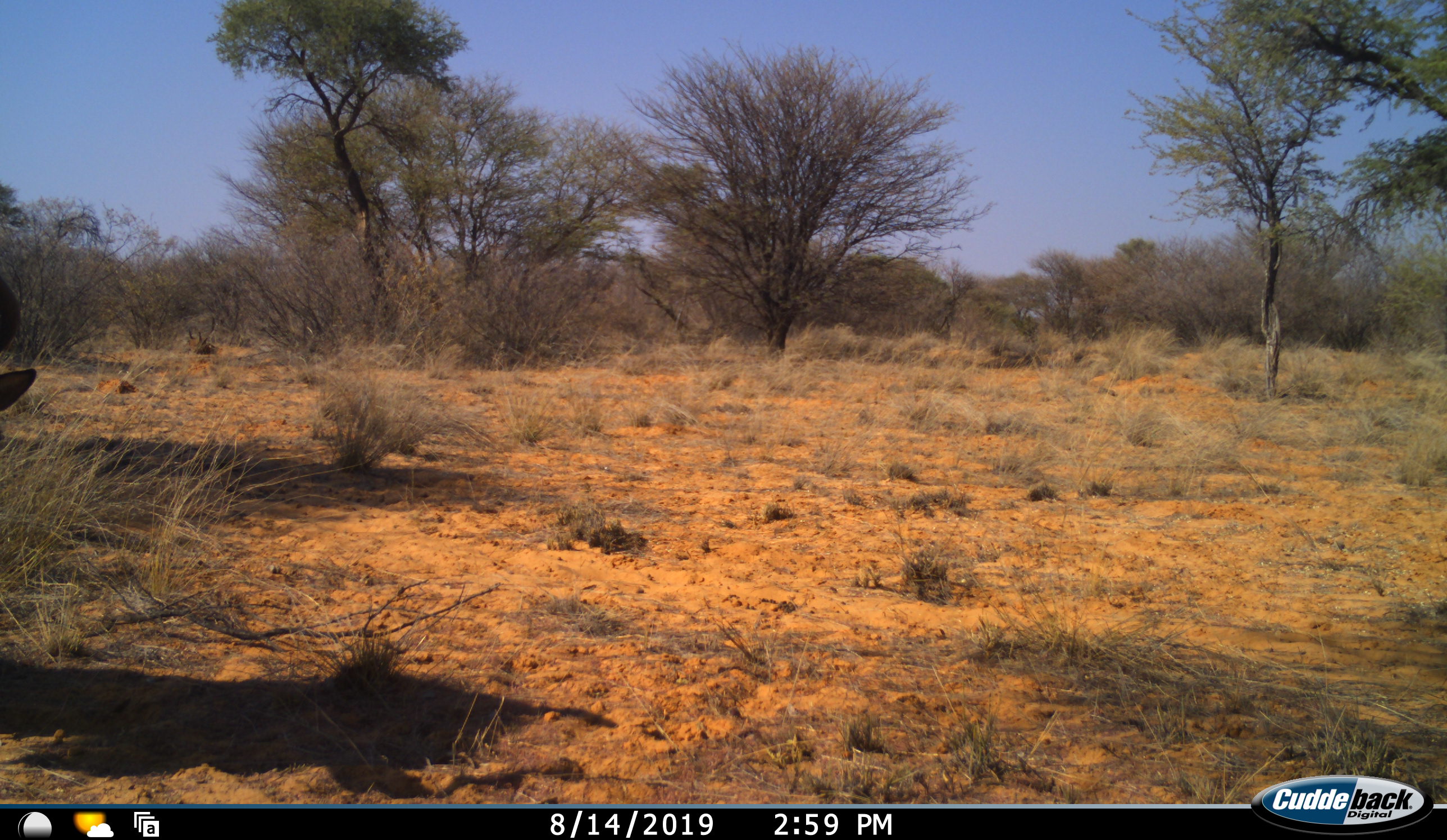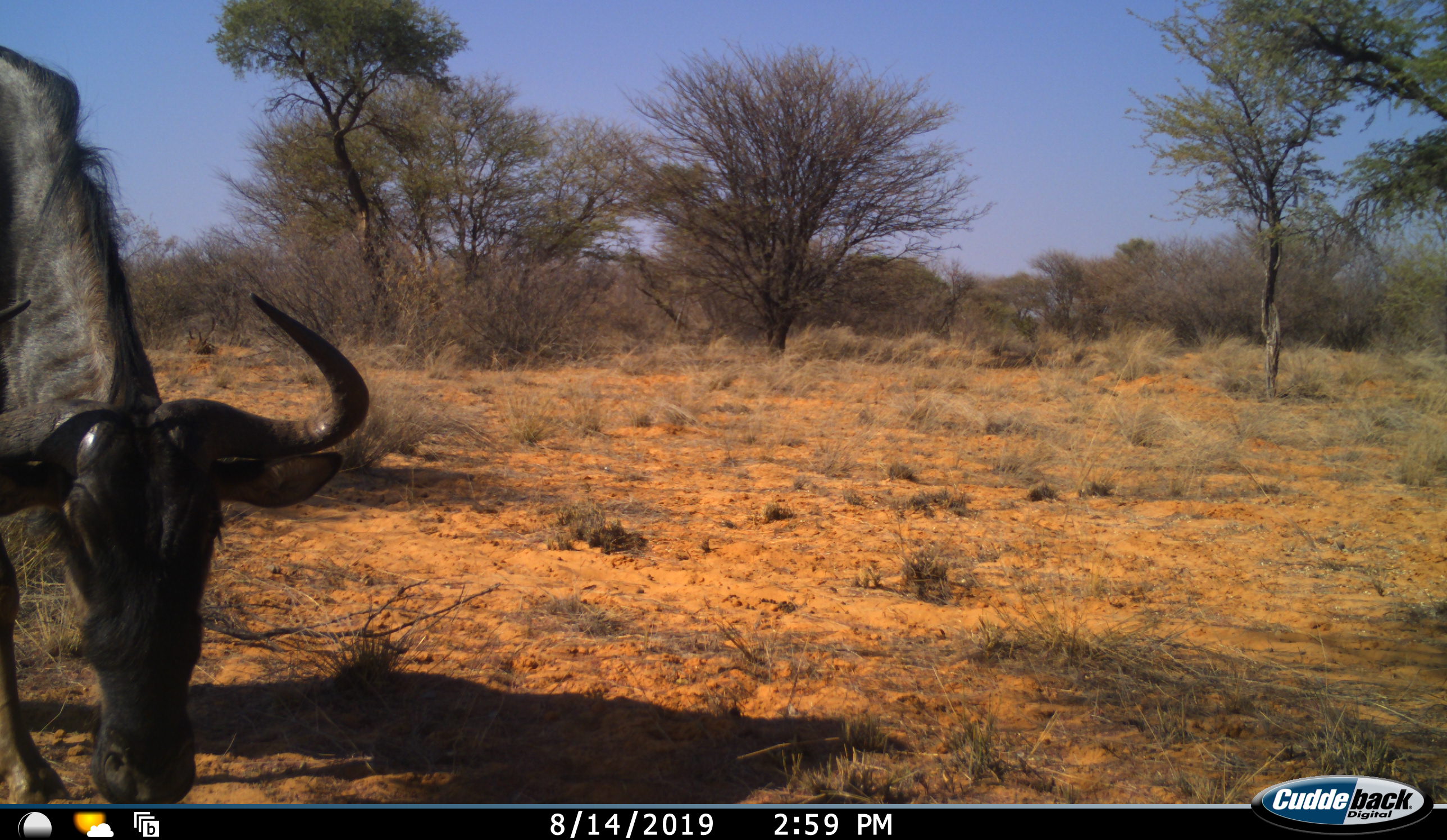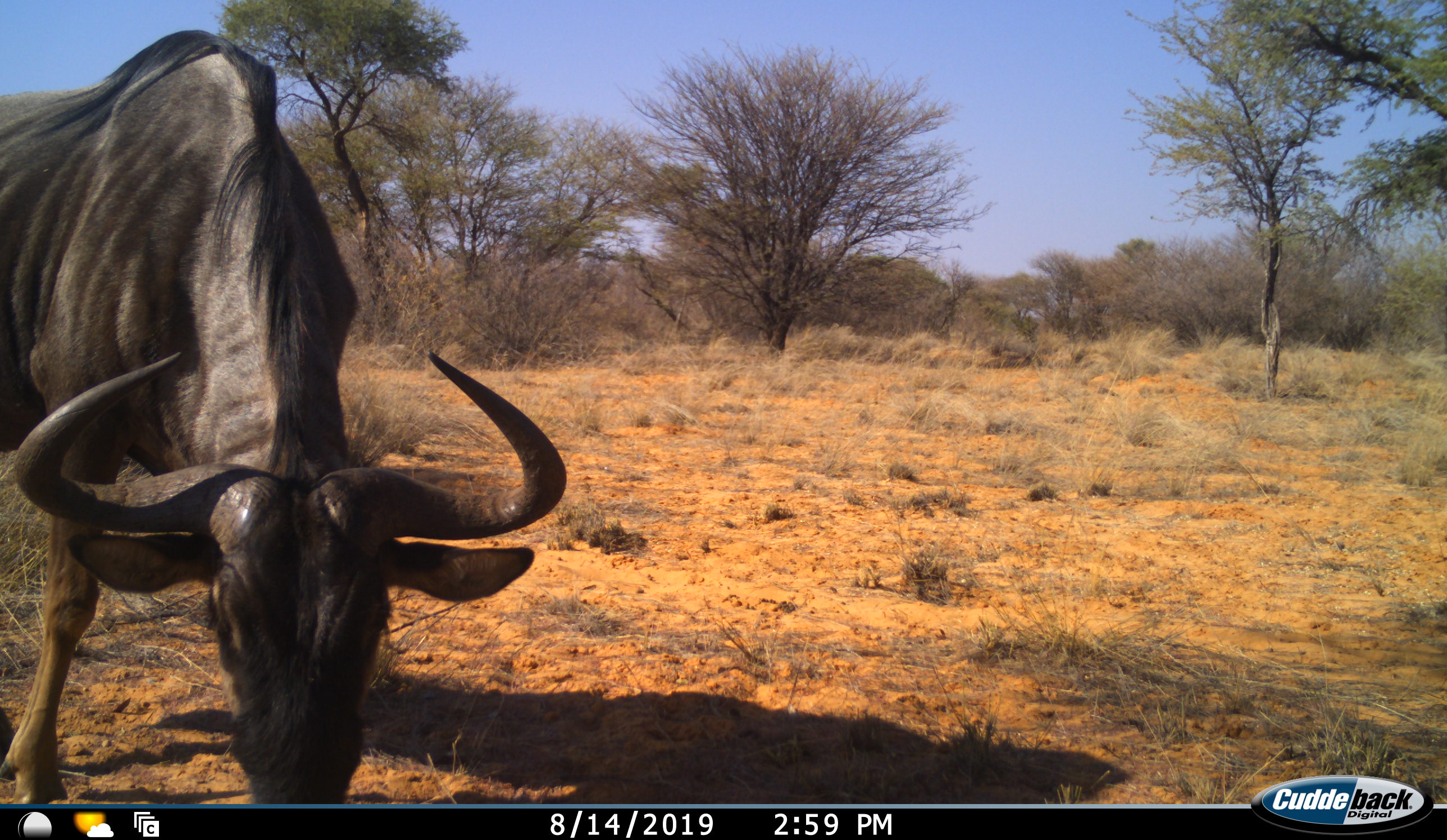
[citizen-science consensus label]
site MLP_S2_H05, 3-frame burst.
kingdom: Animalia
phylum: Chordata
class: Mammalia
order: Artiodactyla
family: Bovidae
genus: Connochaetes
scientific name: Connochaetes taurinus taurinus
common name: blue wildebeest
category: wildebeestblue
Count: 1.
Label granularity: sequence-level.